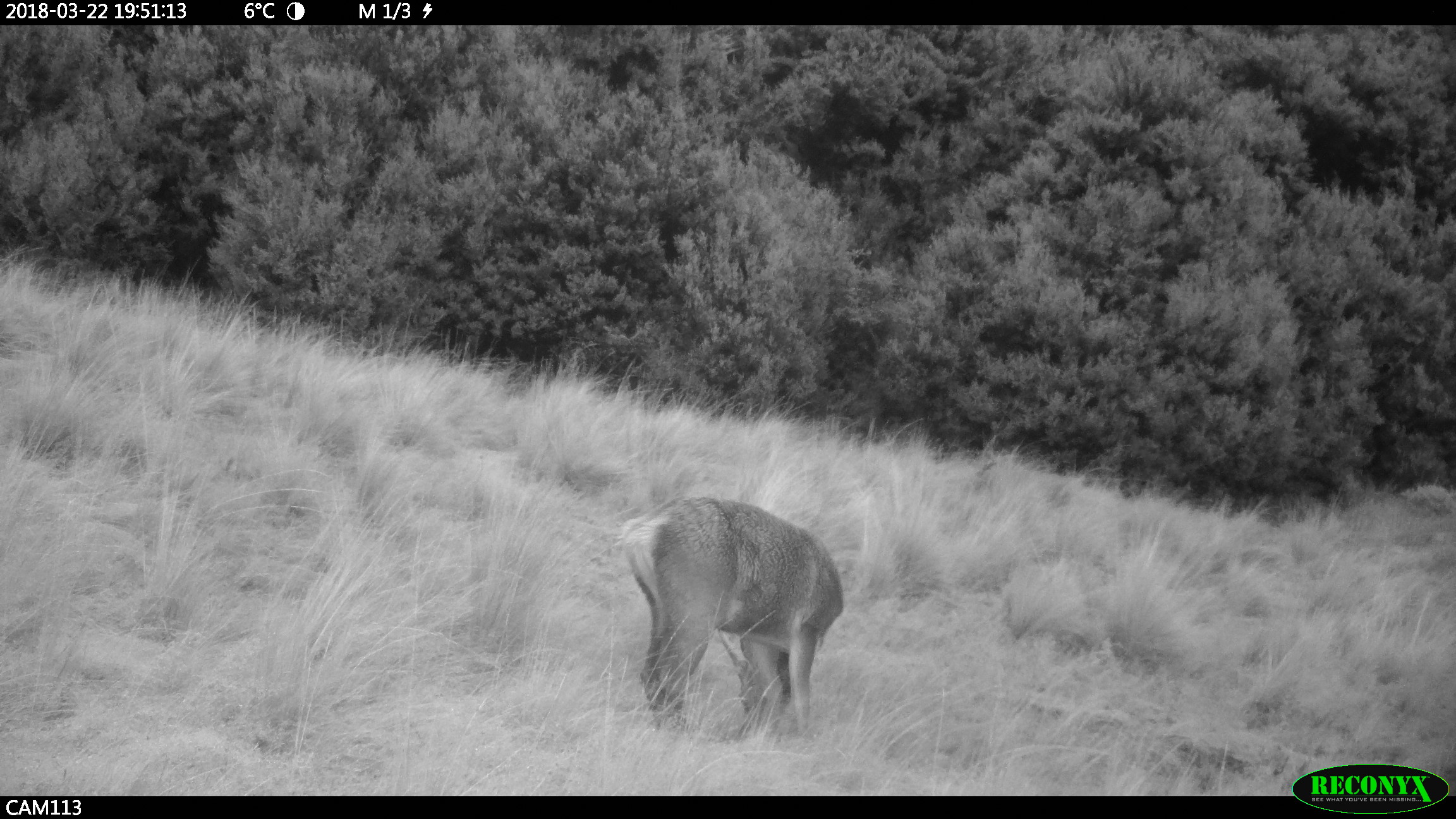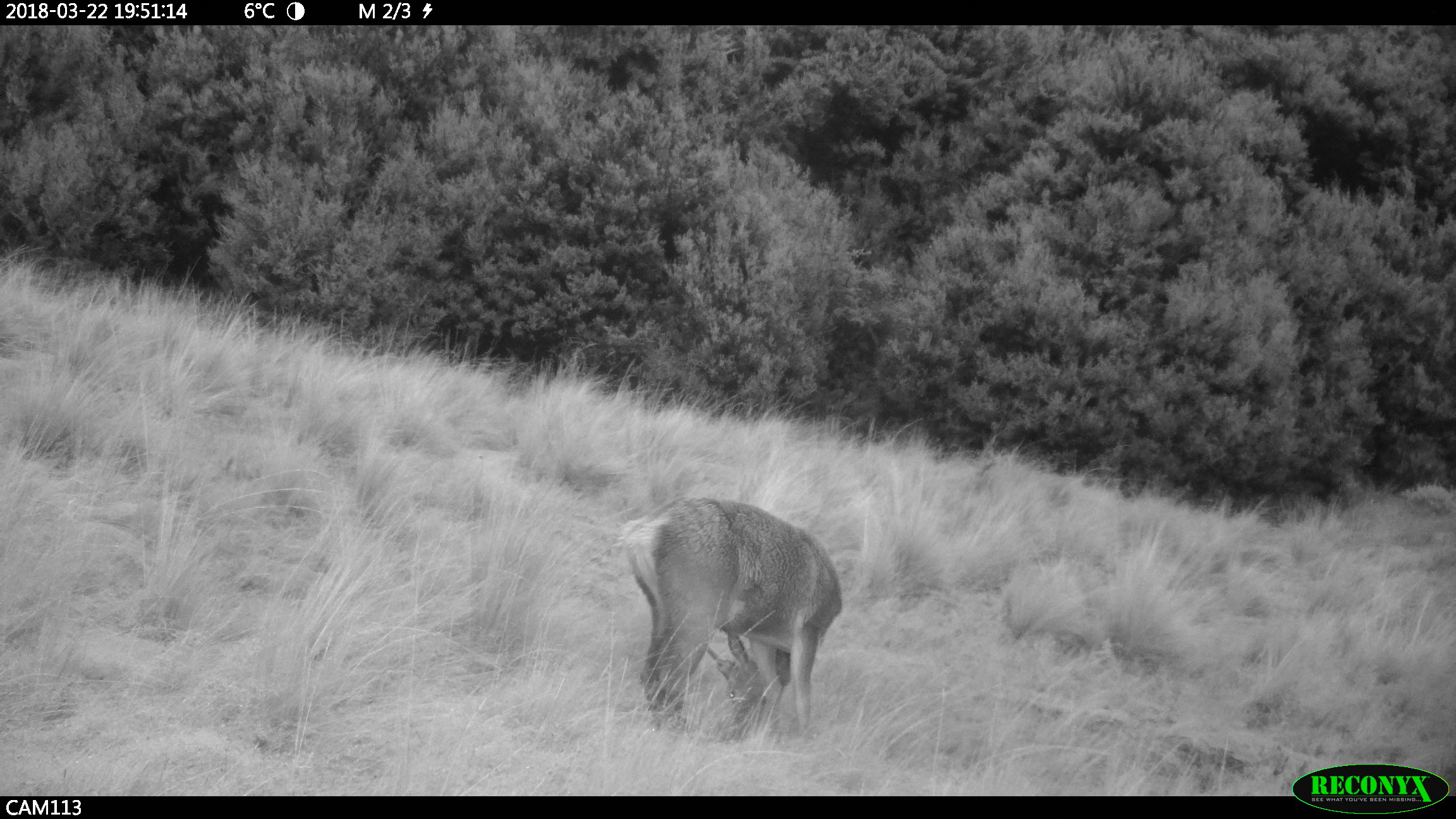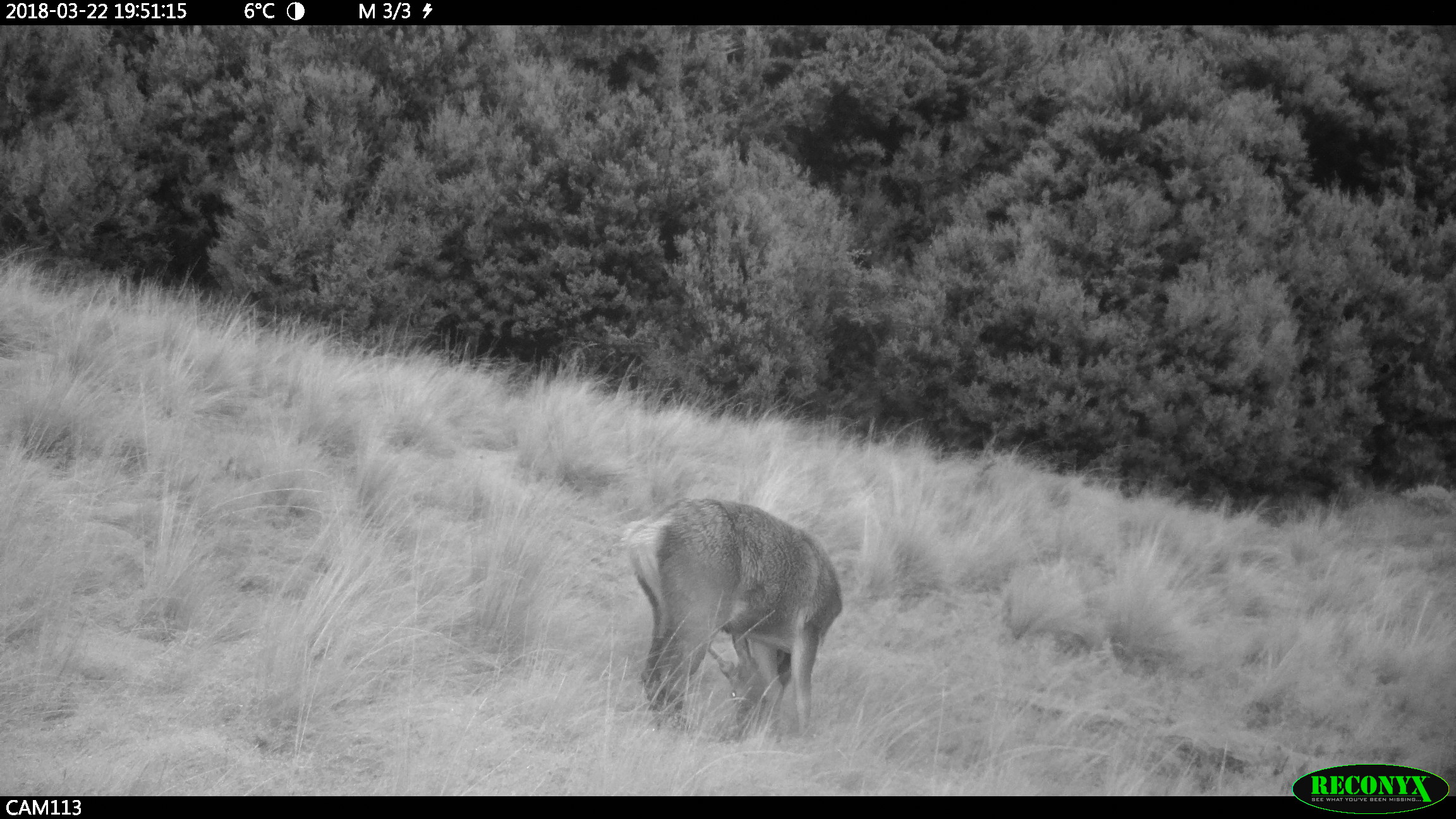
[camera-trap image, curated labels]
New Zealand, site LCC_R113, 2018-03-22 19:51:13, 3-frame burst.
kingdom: Animalia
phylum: Chordata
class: Mammalia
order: Artiodactyla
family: Cervidae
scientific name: Cervidae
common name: deer